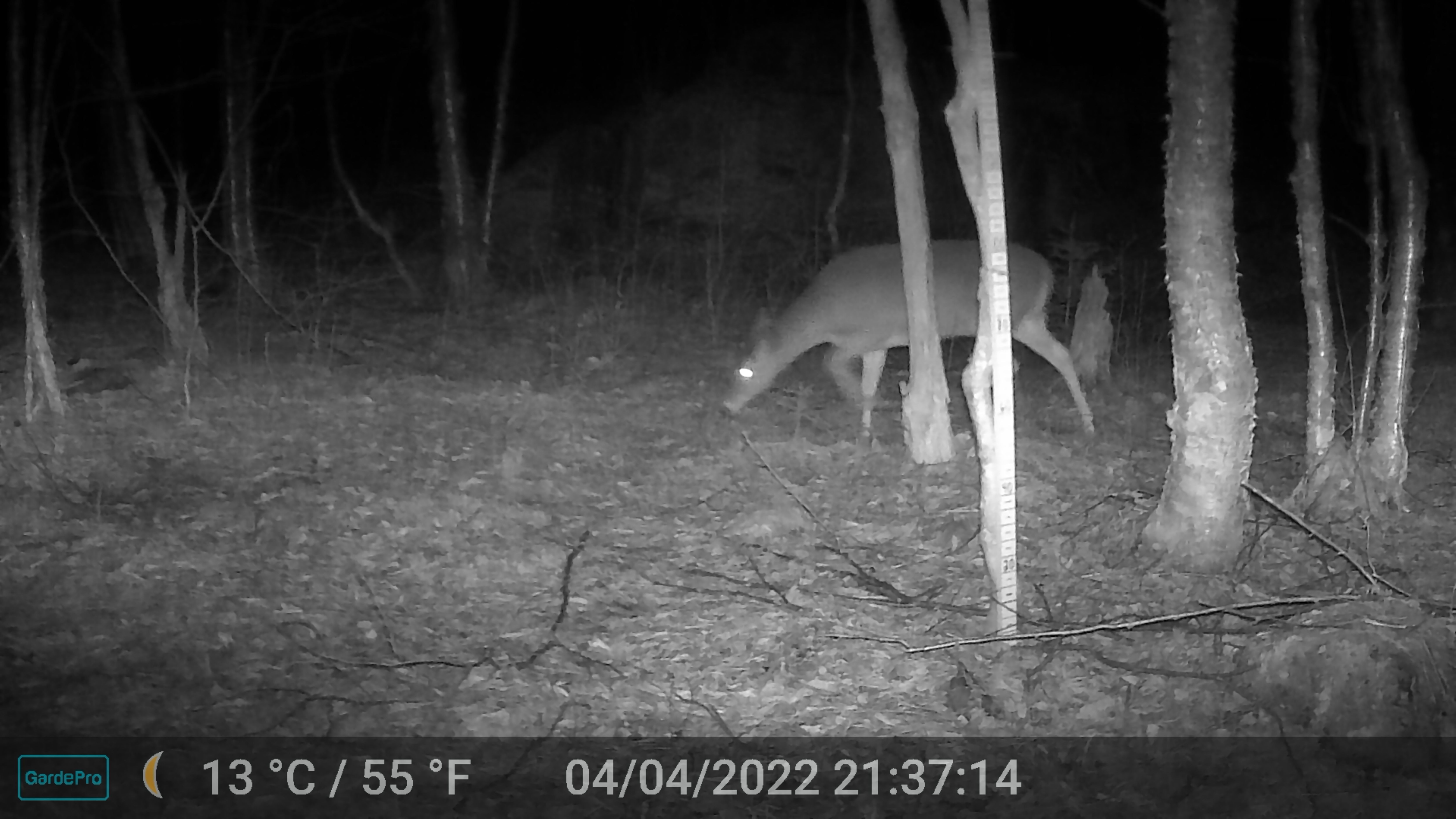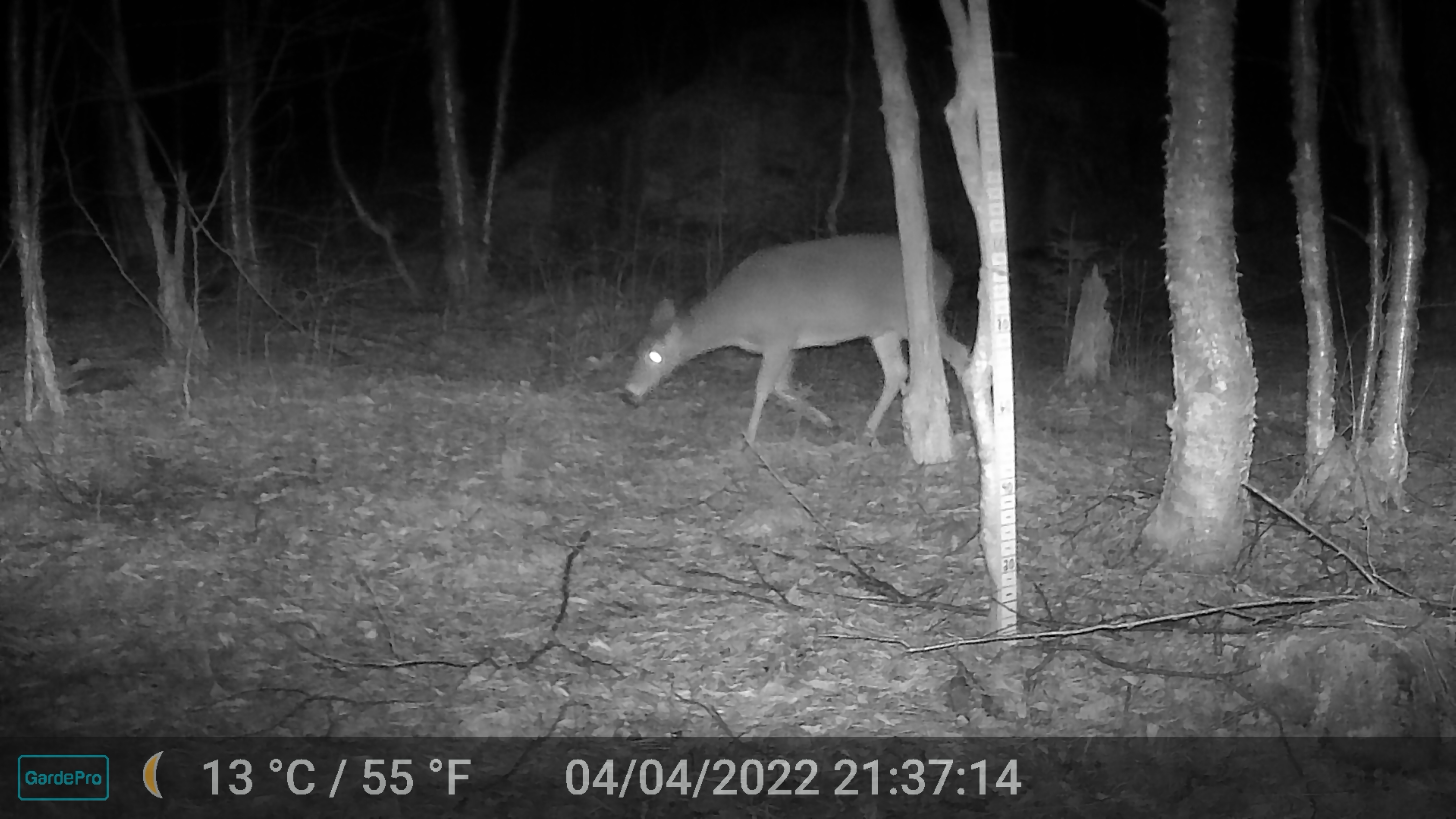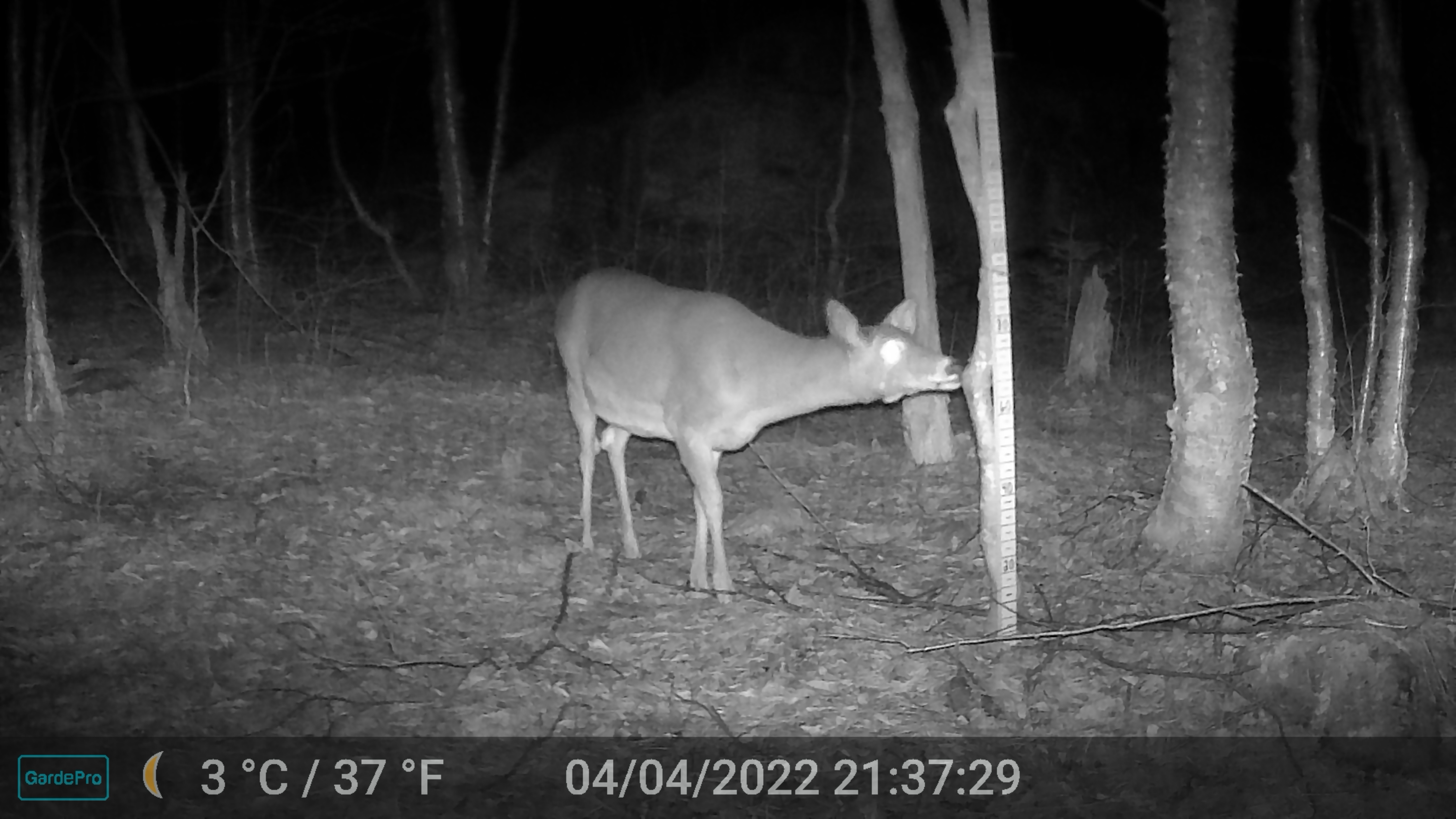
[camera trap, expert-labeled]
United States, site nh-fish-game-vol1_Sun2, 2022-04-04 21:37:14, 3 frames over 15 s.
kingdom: Animalia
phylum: Chordata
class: Mammalia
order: Artiodactyla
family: Cervidae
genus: Odocoileus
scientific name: Odocoileus virginianus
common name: white-tailed deer